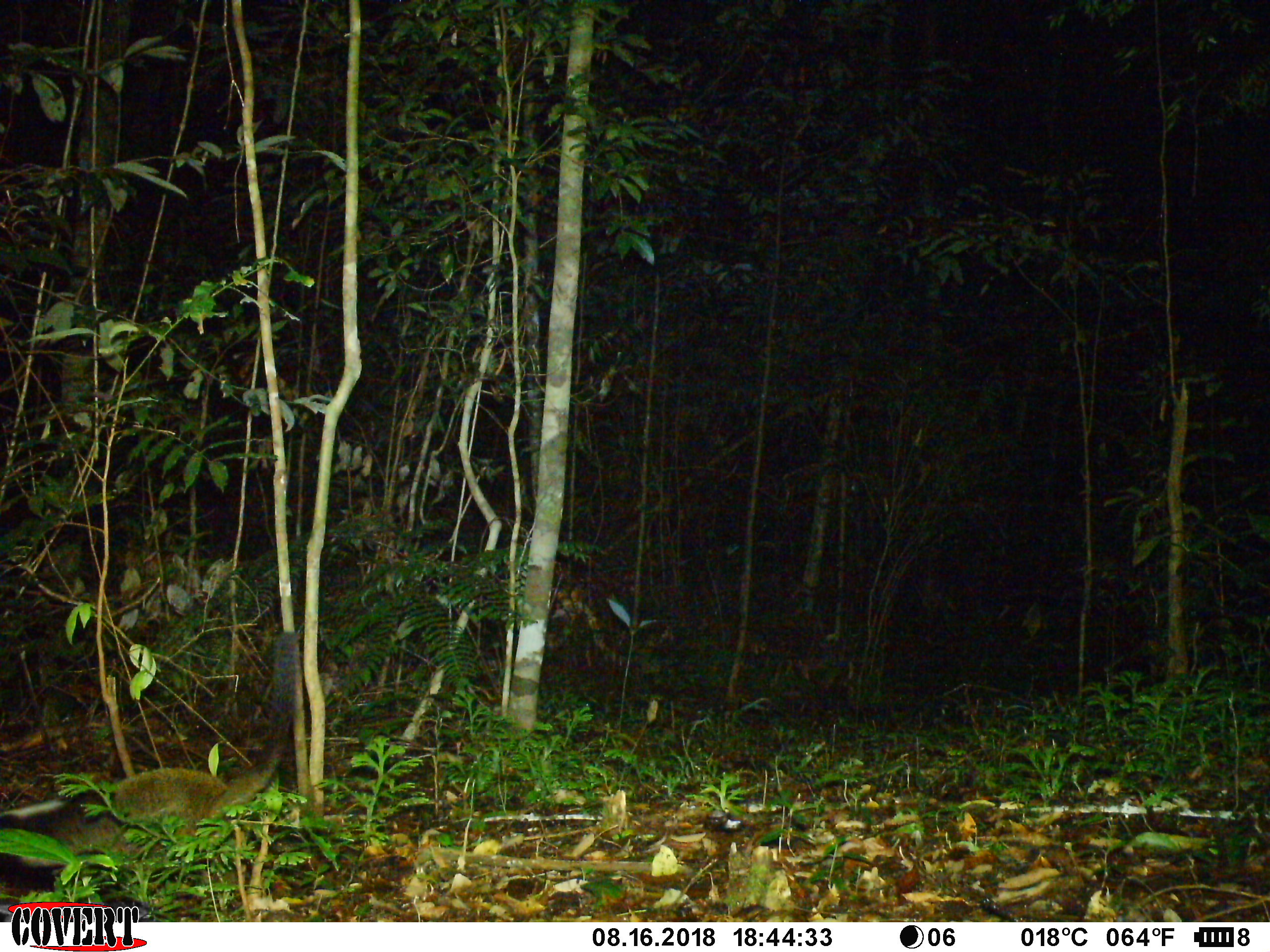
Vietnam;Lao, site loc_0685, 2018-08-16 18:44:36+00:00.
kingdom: Animalia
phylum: Chordata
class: Mammalia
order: Carnivora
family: Viverridae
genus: Paguma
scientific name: Paguma larvata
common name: masked palm civet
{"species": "masked palm civet (Paguma larvata)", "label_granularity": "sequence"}